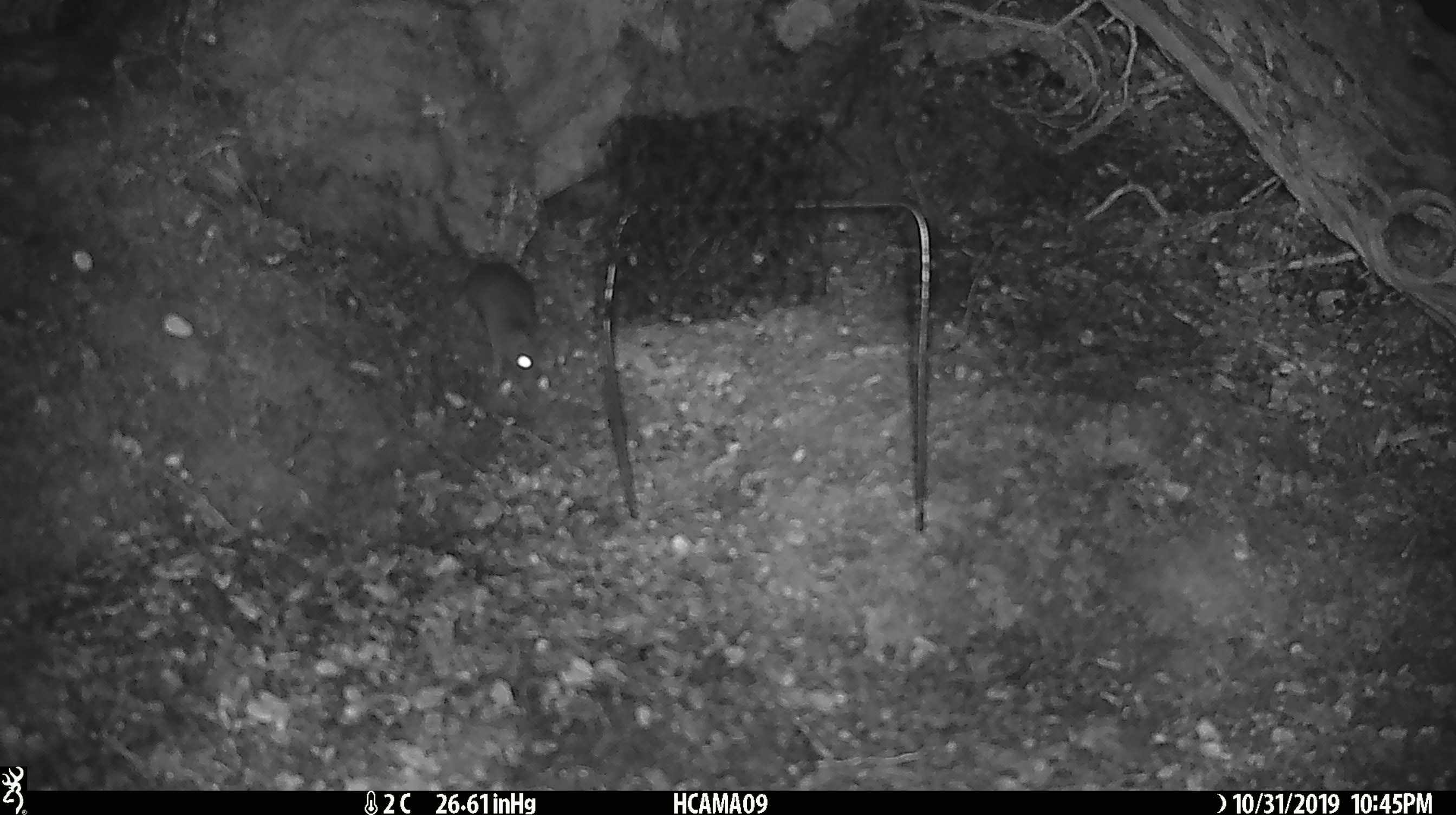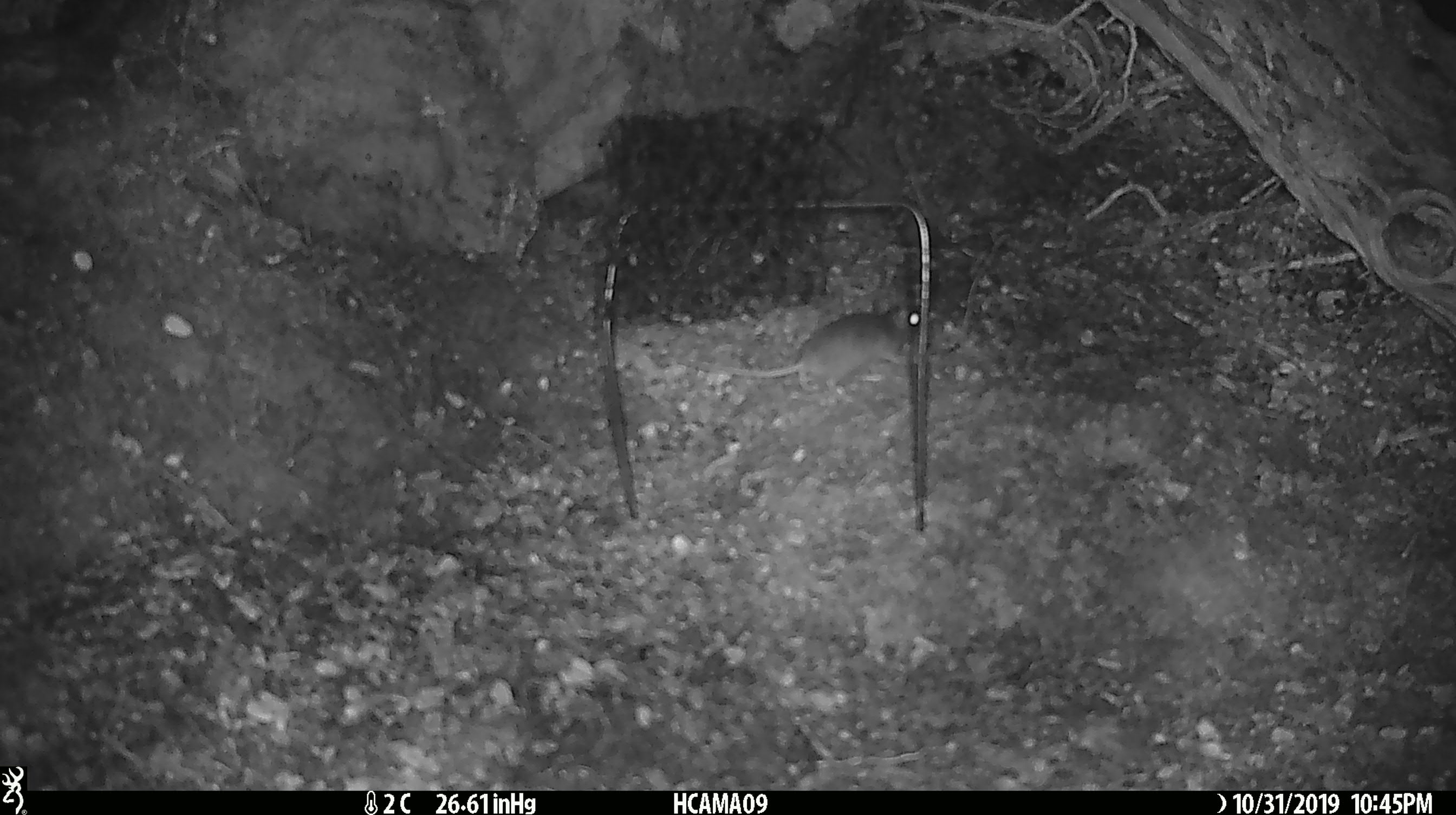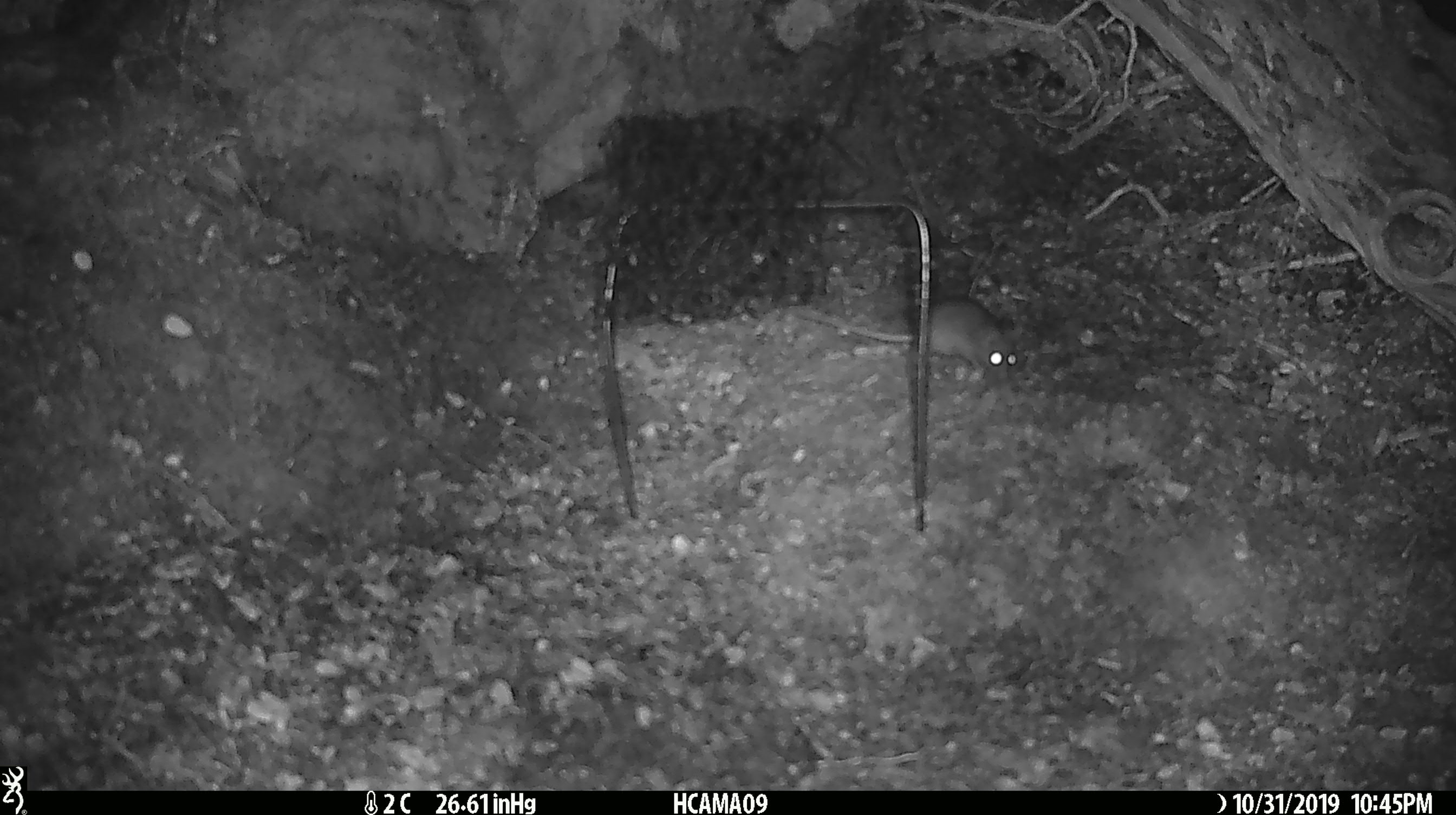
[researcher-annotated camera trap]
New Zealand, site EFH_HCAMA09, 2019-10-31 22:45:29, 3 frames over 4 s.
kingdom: Animalia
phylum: Chordata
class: Mammalia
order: Rodentia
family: Muridae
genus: Mus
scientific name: Mus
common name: mouse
Mouse (Mus).